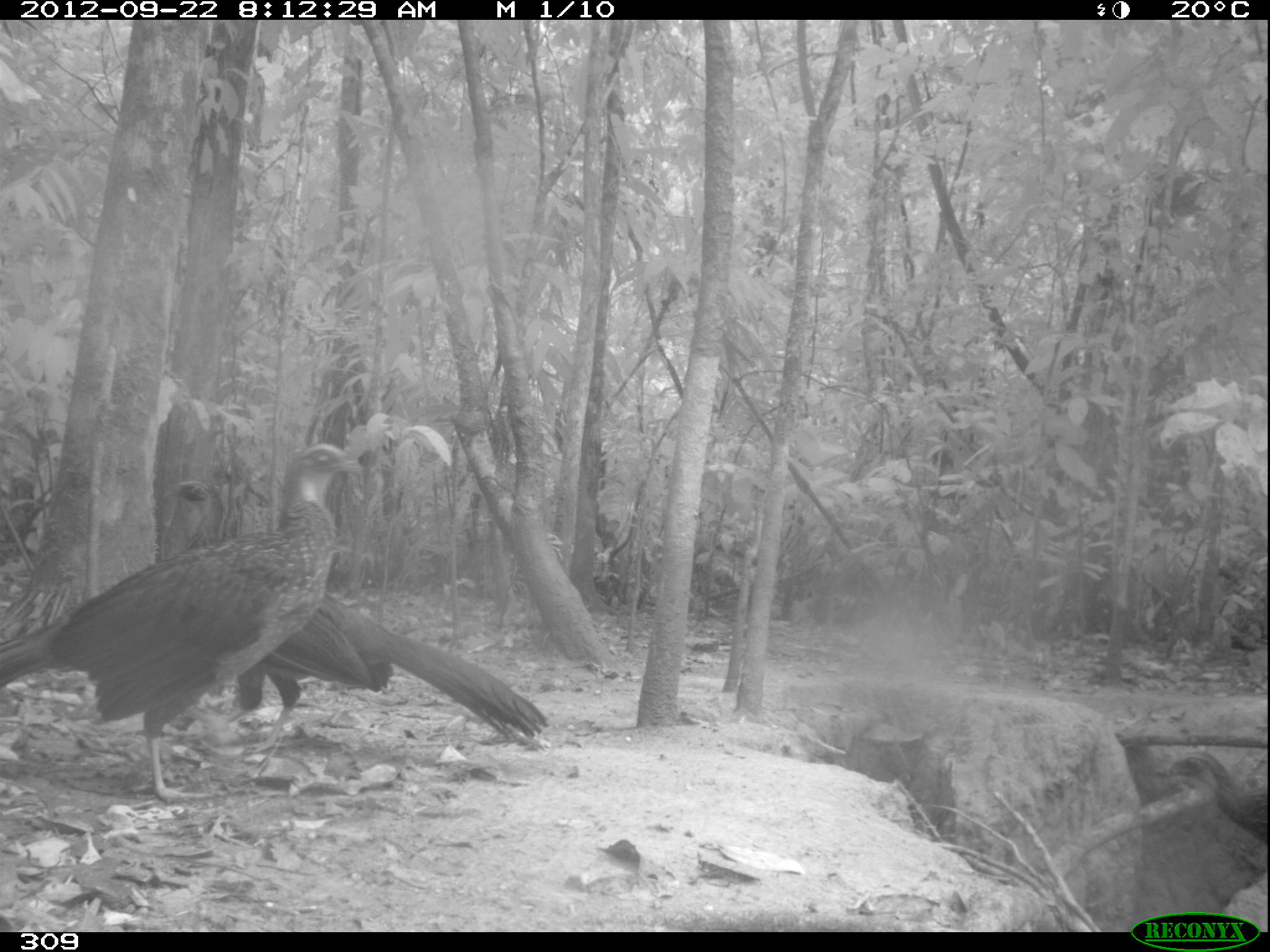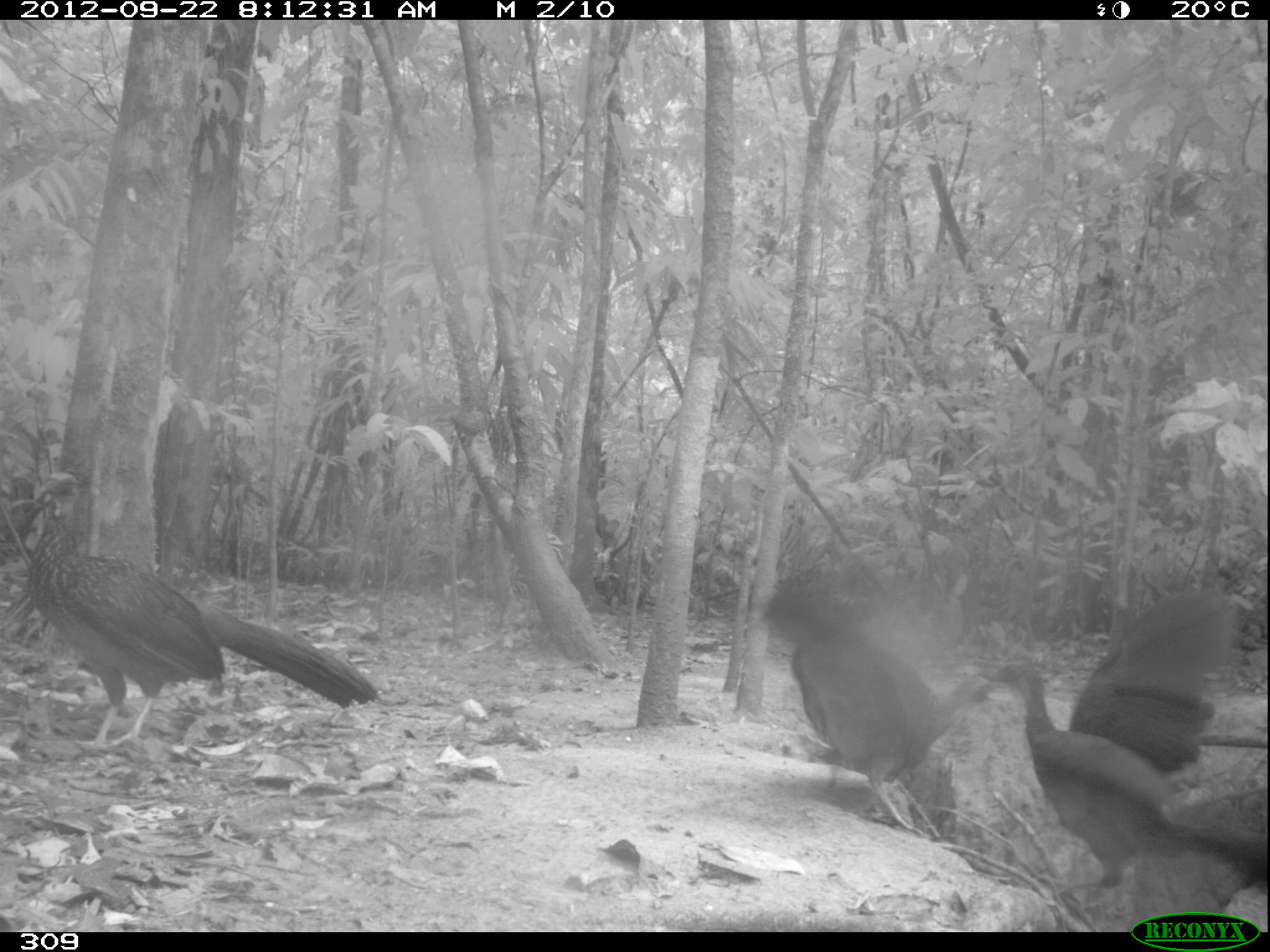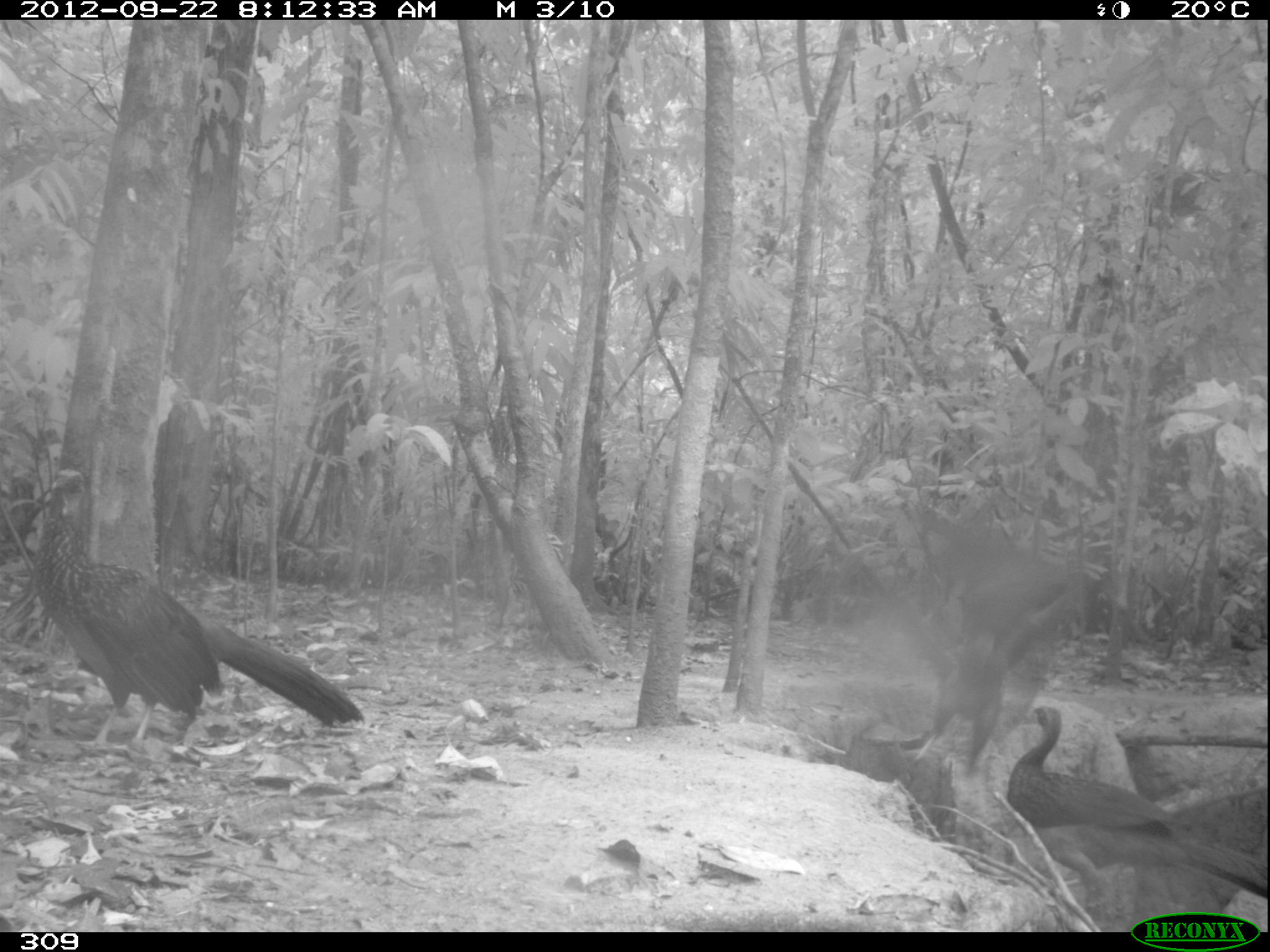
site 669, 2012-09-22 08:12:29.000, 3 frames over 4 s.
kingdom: Animalia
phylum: Chordata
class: Aves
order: Galliformes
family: Cracidae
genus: Penelope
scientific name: Penelope jacquacu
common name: spix's guan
Penelope jacquacu (spix's guan).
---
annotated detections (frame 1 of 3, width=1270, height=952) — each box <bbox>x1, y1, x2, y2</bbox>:
penelope jacquacu: <bbox>1, 444, 362, 801</bbox>; <bbox>160, 478, 546, 751</bbox>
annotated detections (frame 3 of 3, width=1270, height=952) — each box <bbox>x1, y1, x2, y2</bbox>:
penelope jacquacu: <bbox>31, 468, 361, 750</bbox>; <bbox>1006, 706, 1270, 898</bbox>; <bbox>901, 595, 1065, 771</bbox>